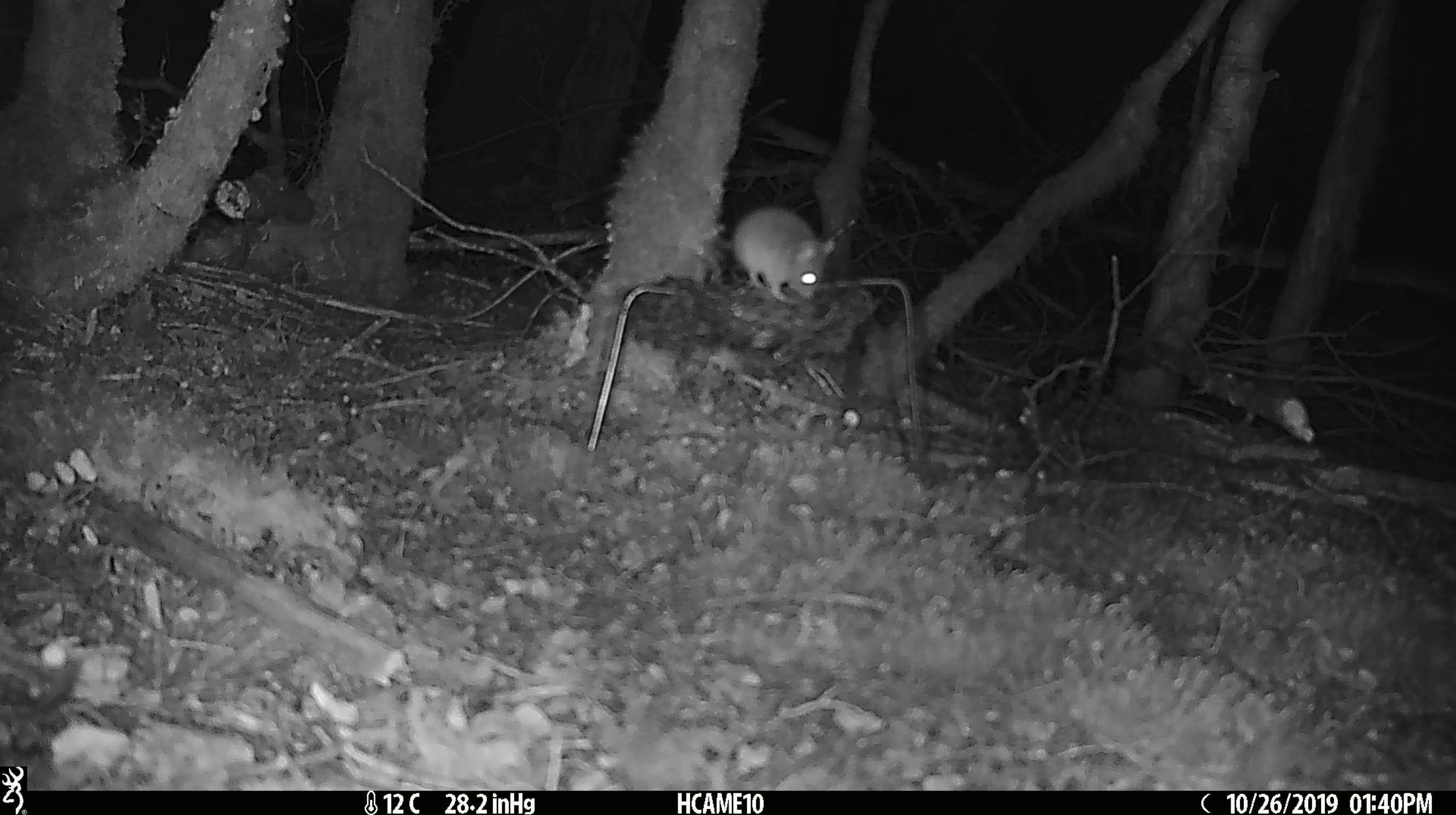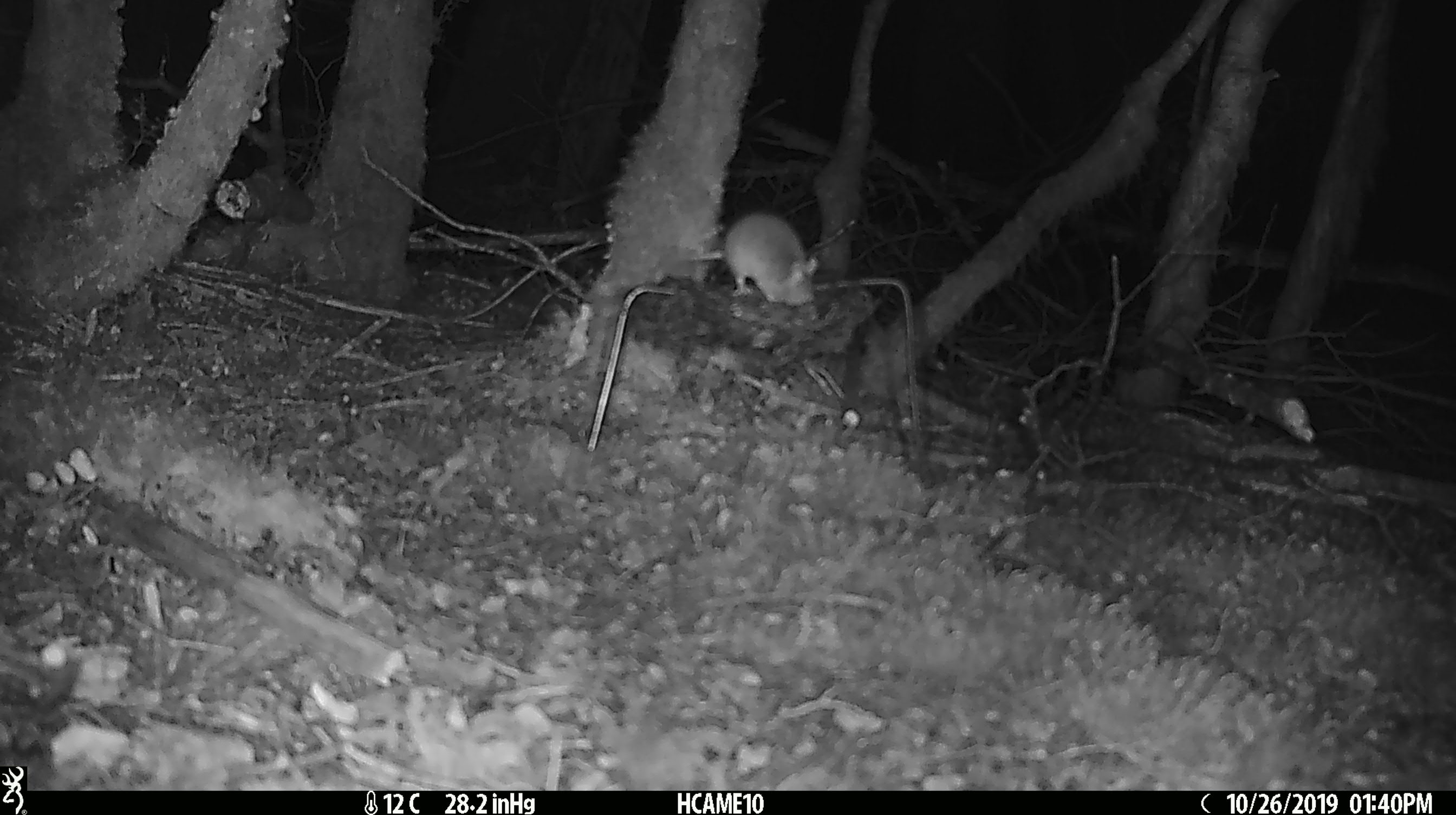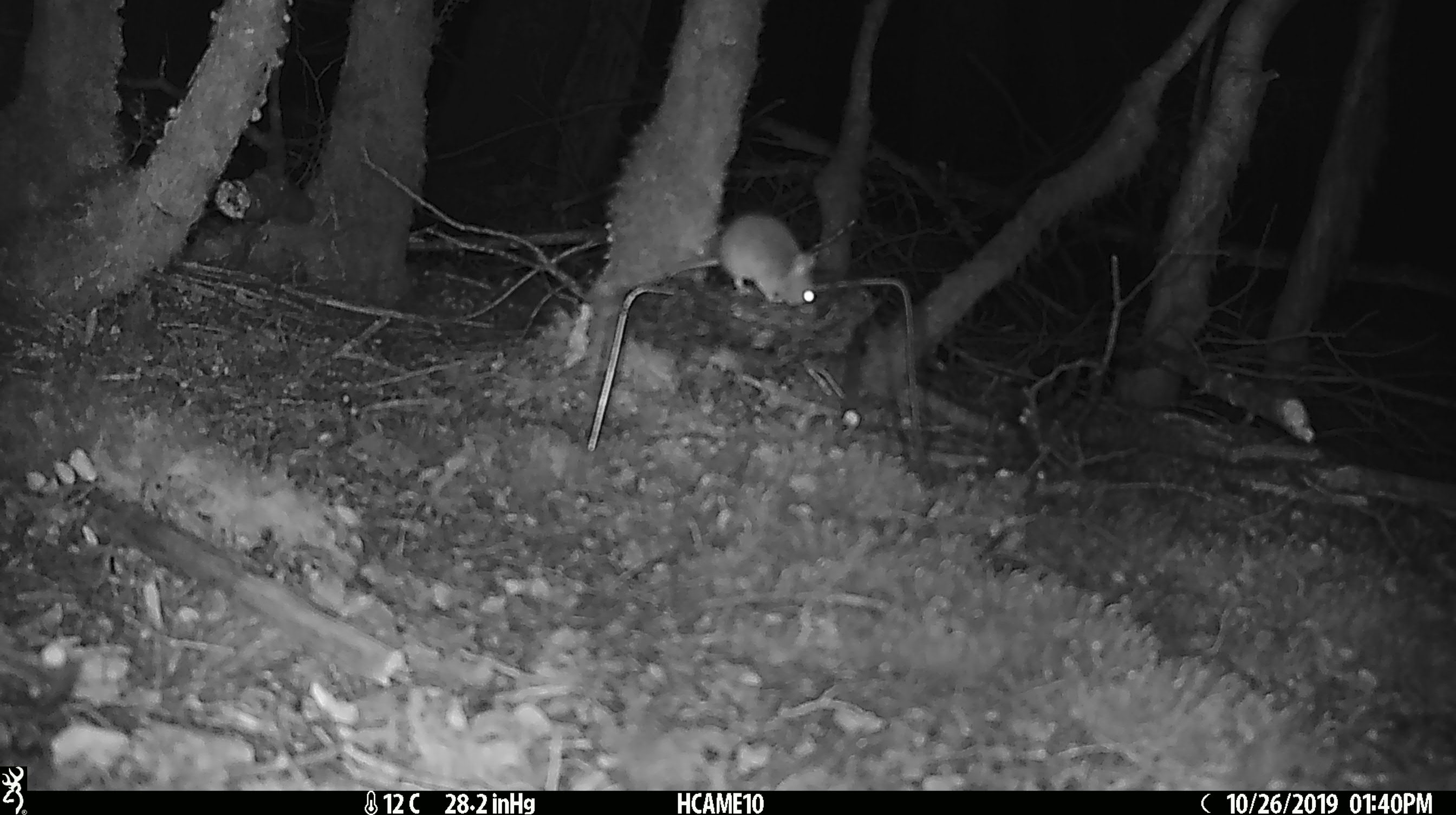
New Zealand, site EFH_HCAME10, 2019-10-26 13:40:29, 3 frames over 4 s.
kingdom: Animalia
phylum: Chordata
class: Mammalia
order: Rodentia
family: Muridae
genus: Mus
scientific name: Mus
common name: mouse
Mouse (Mus).